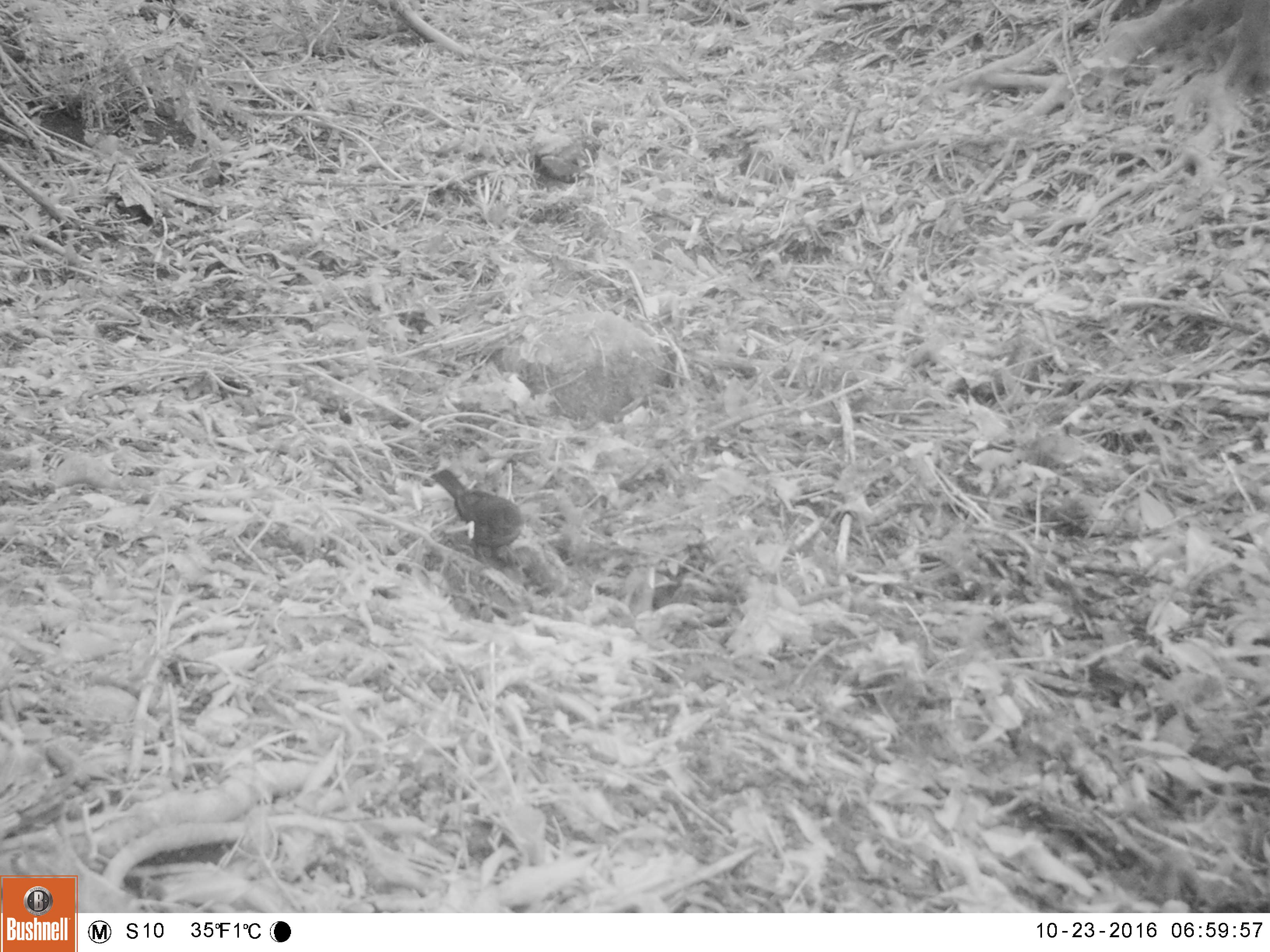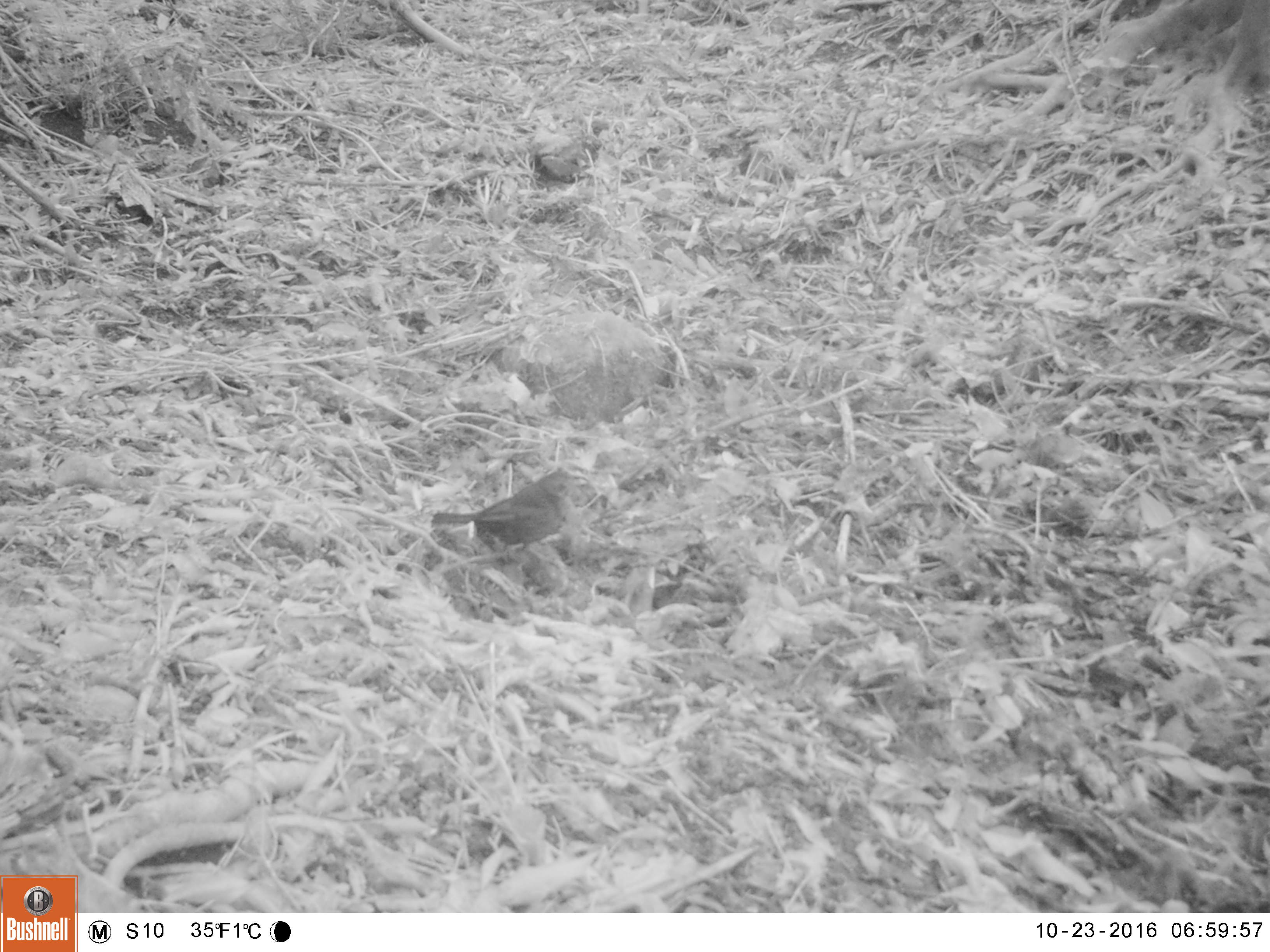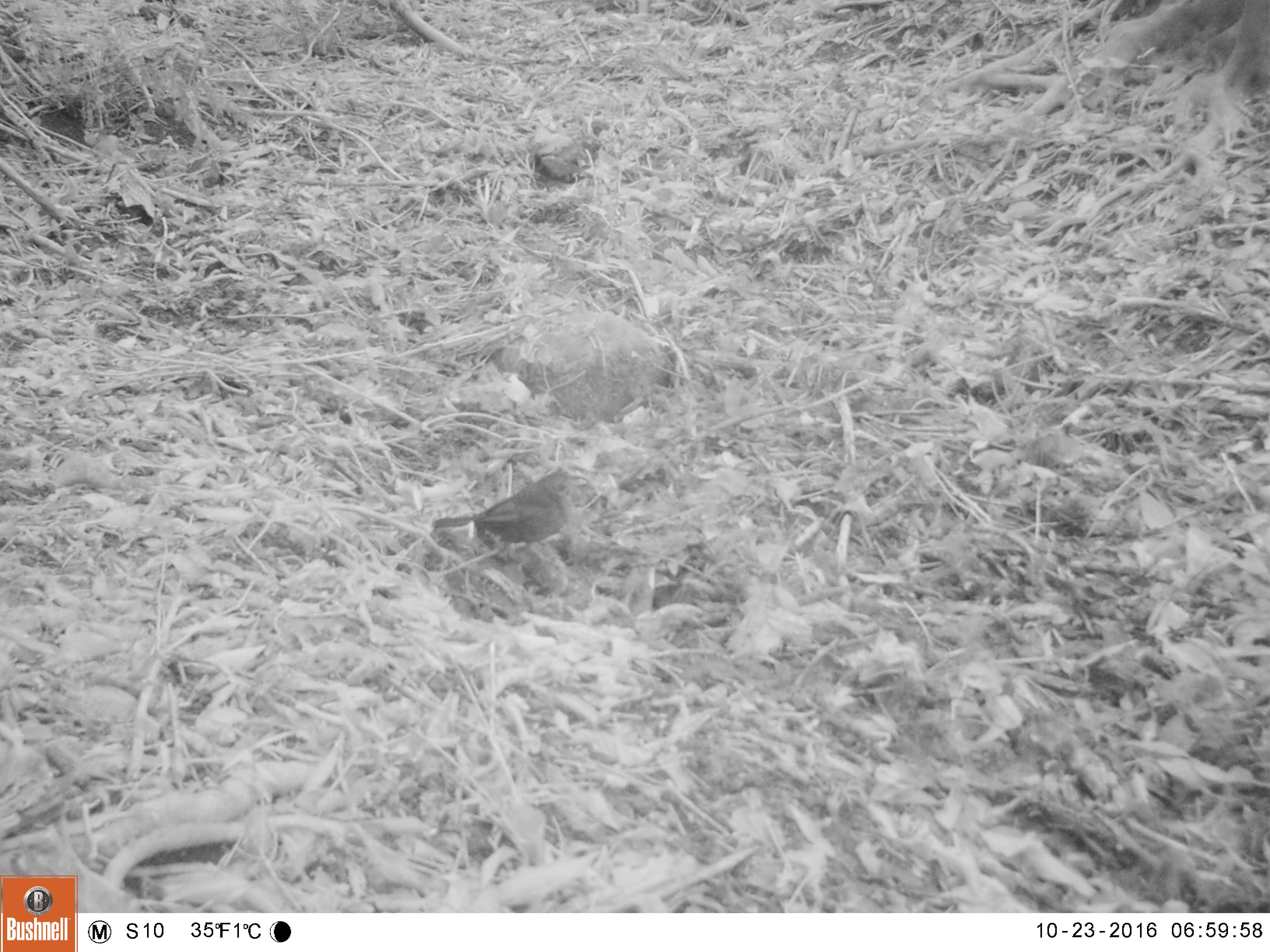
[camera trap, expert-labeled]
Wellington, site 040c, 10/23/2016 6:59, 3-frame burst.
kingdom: Animalia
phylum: Chordata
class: Aves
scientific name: Aves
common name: bird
Bird (Aves).